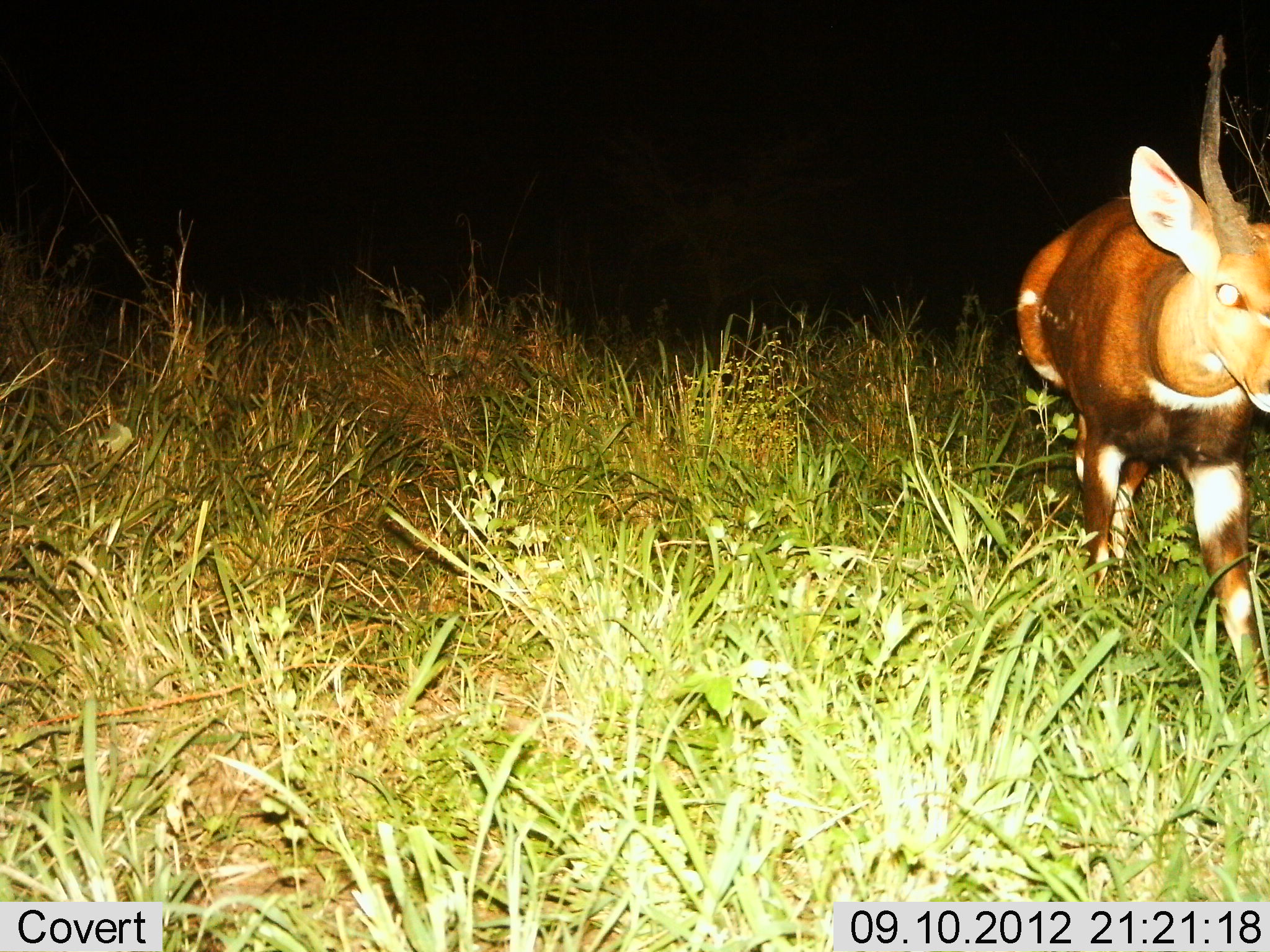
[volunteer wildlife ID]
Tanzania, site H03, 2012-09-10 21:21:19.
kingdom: Animalia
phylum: Chordata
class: Mammalia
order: Artiodactyla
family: Bovidae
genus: Tragelaphus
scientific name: Tragelaphus scriptus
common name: bushbuck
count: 1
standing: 30%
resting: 0%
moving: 70%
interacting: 0%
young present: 0%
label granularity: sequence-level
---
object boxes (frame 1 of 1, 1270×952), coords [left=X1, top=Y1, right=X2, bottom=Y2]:
animal: [left=1016, top=32, right=1270, bottom=684]